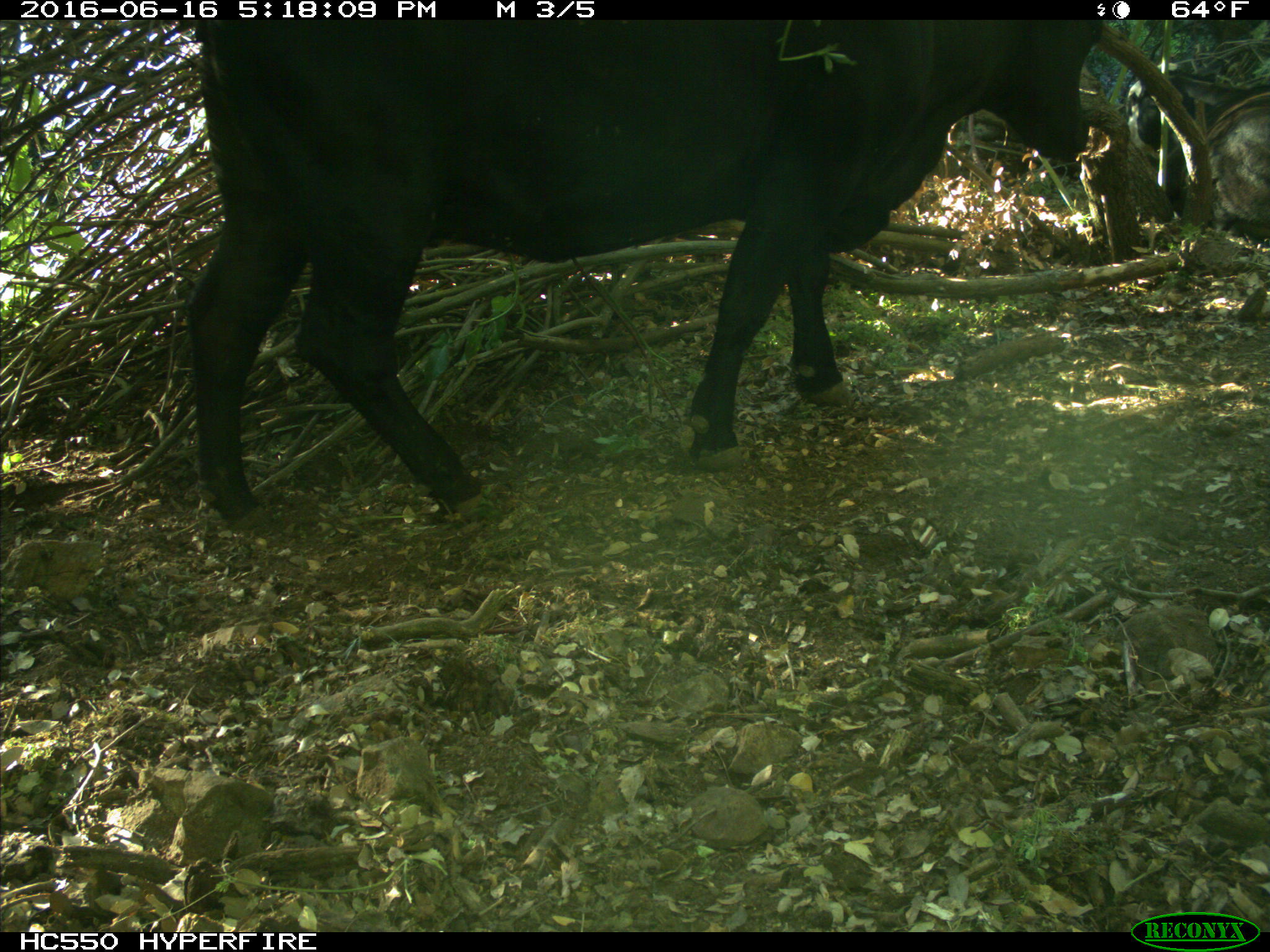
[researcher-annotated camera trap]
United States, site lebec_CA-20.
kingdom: Animalia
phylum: Chordata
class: Mammalia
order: Artiodactyla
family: Bovidae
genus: Bos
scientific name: Bos taurus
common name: domestic cow